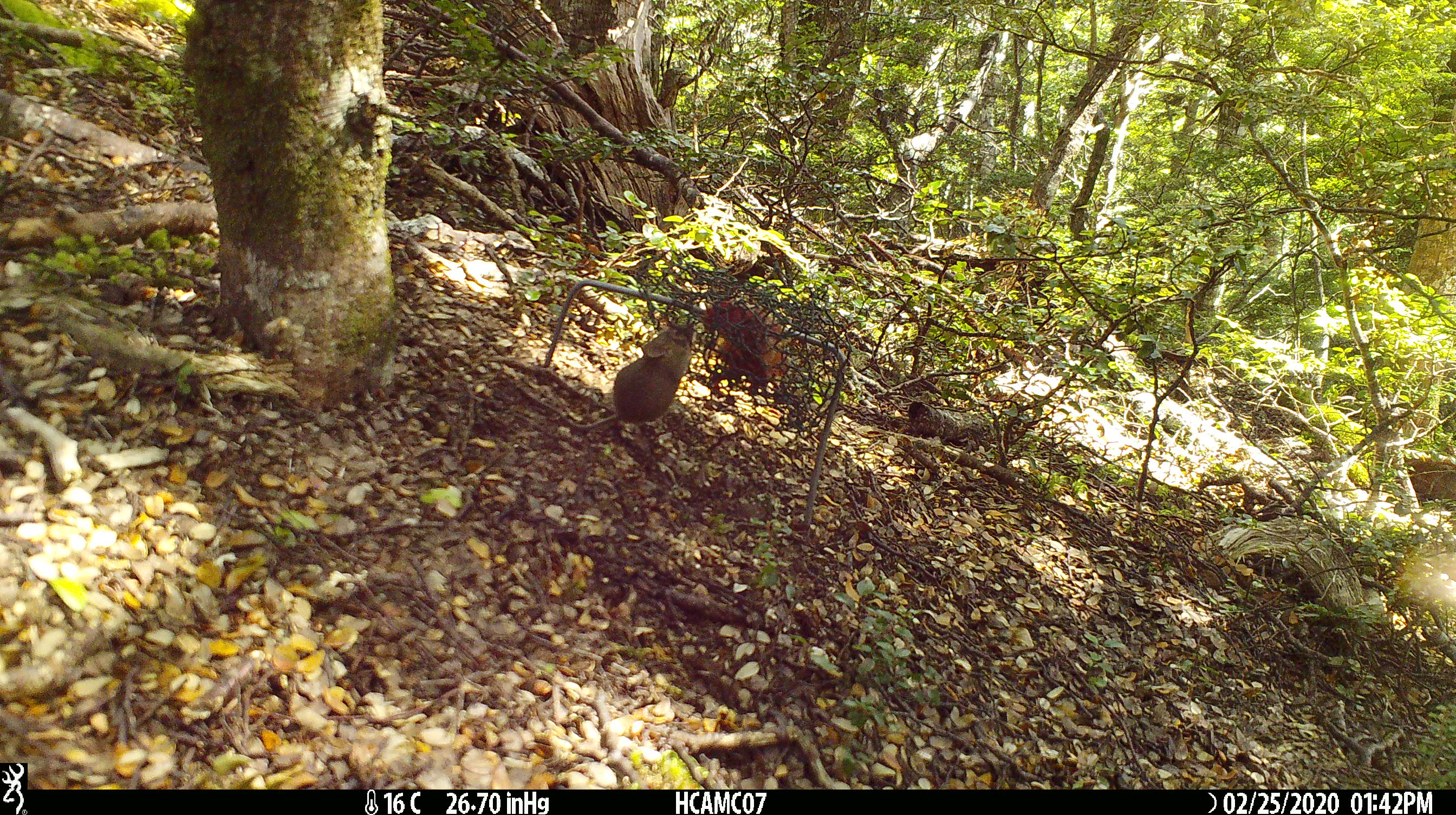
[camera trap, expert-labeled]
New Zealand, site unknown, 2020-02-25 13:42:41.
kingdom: Animalia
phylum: Chordata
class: Mammalia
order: Rodentia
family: Muridae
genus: Mus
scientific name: Mus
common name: mouse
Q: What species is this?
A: Mouse (Mus).